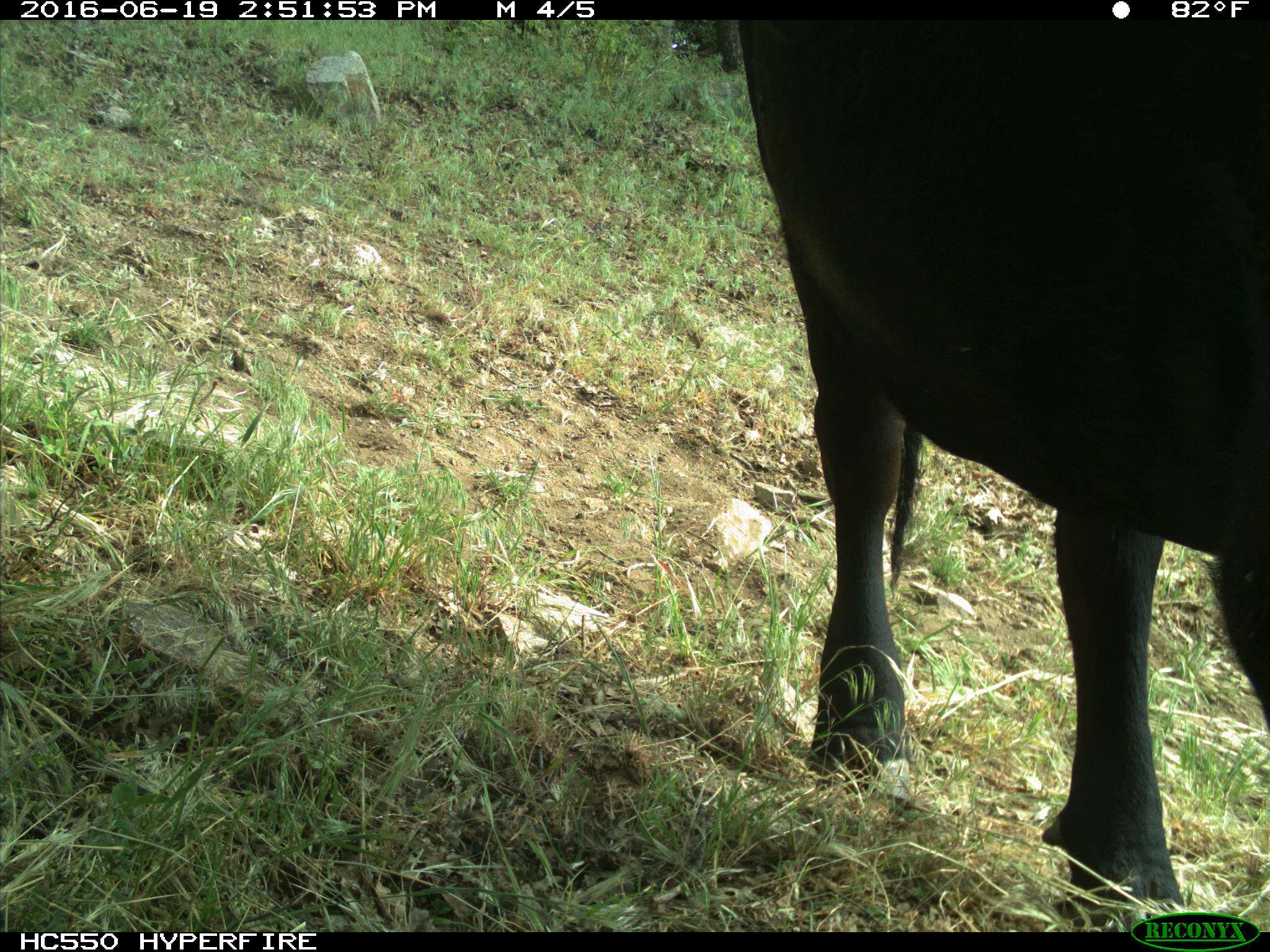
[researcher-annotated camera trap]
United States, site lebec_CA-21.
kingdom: Animalia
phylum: Chordata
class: Mammalia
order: Artiodactyla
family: Bovidae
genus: Bos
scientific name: Bos taurus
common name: domestic cow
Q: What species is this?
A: Bos taurus (domestic cow).